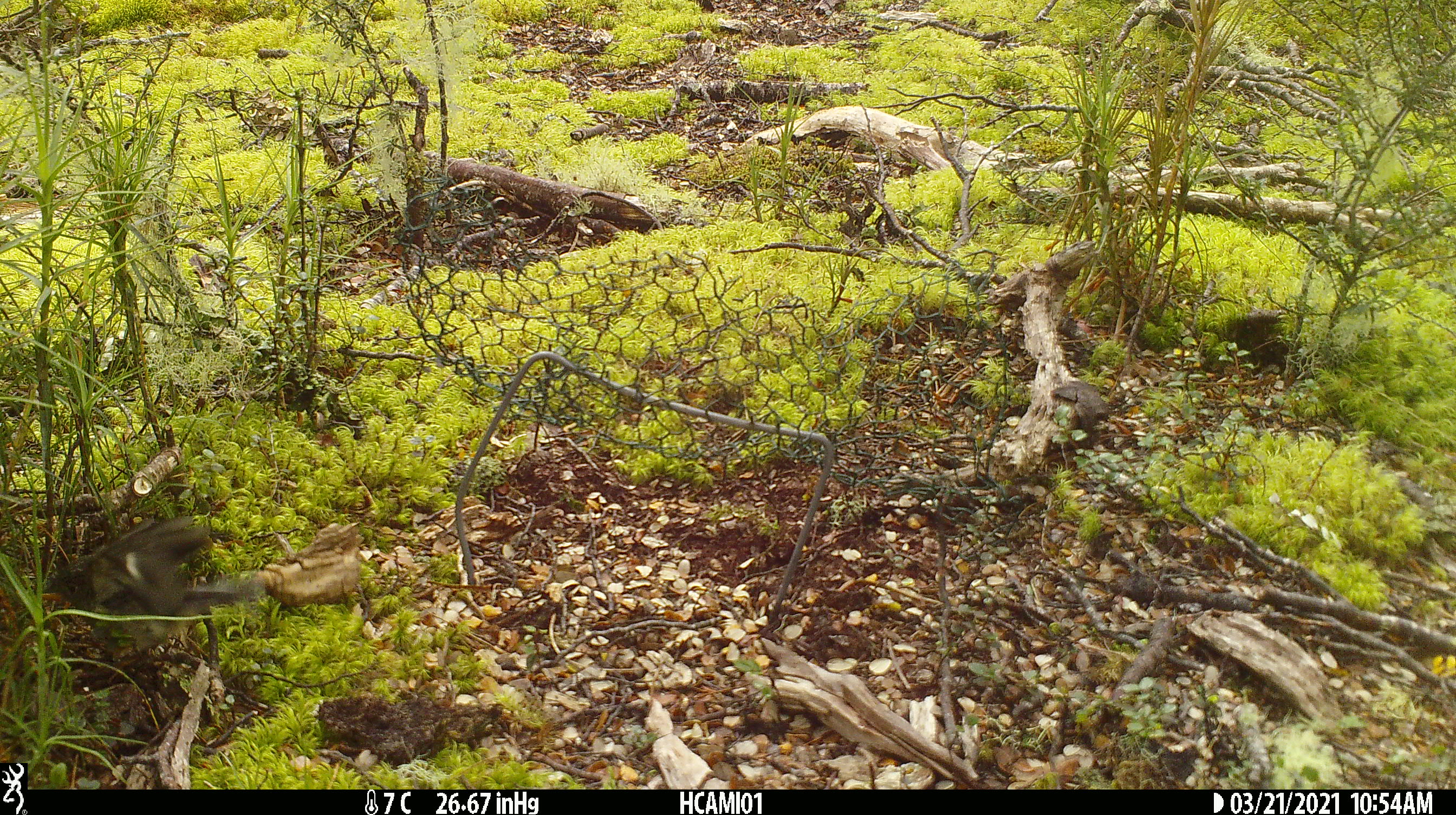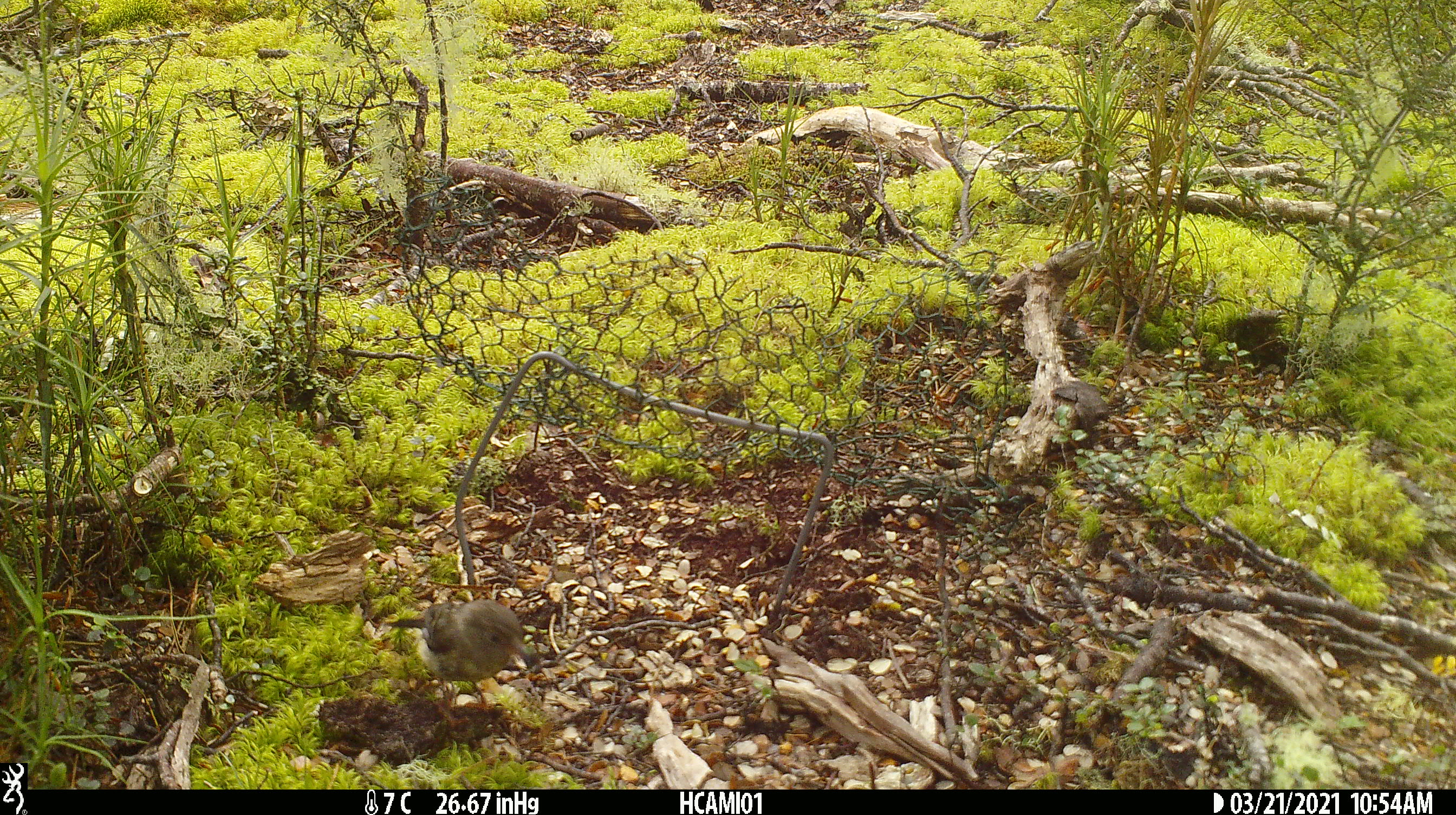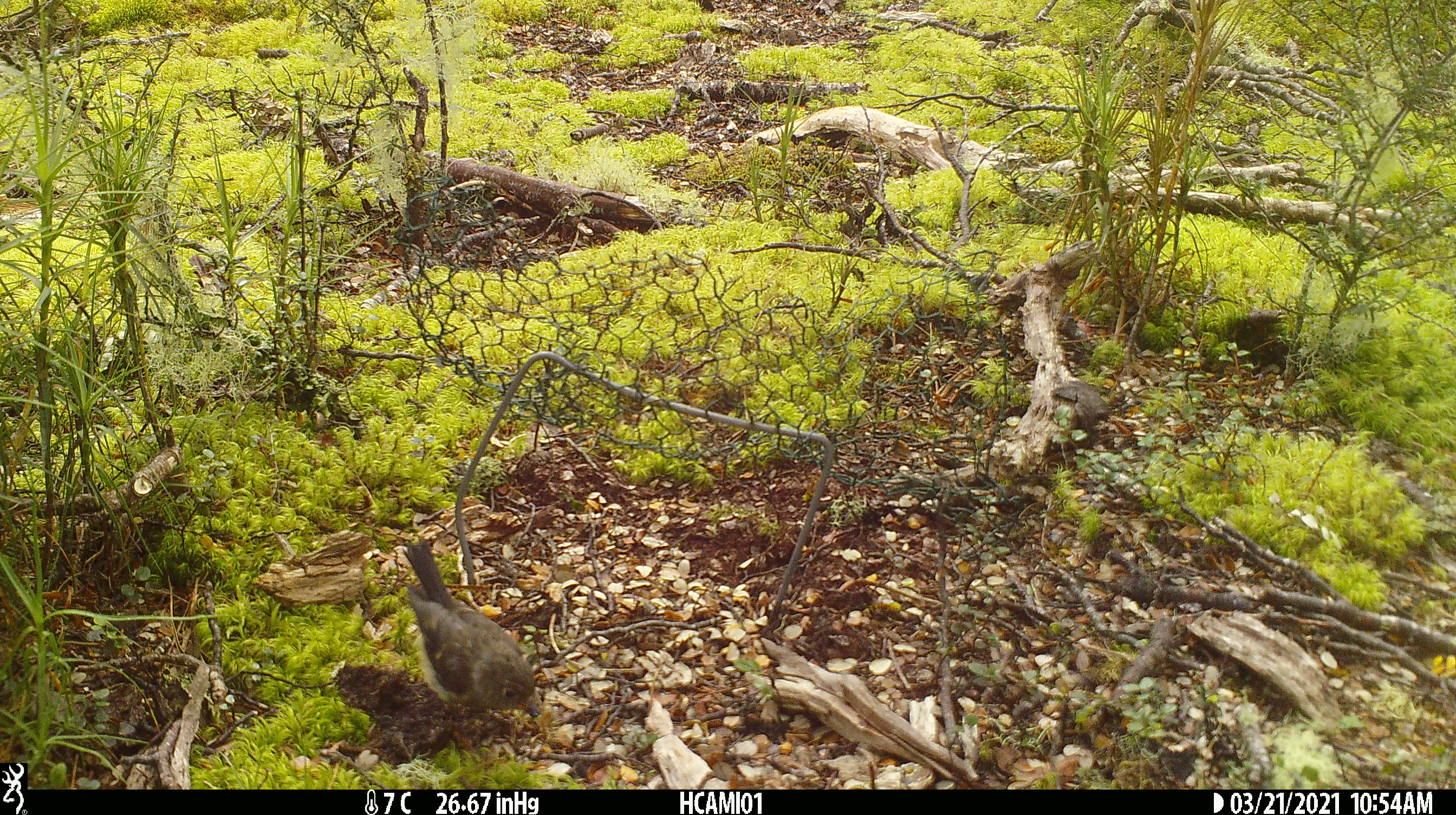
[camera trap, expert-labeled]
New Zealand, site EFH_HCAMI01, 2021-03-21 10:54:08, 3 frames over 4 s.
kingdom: Animalia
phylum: Chordata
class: Aves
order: Passeriformes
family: Petroicidae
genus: Petroica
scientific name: Petroica macrocephala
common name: tomtit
Tomtit (Petroica macrocephala).